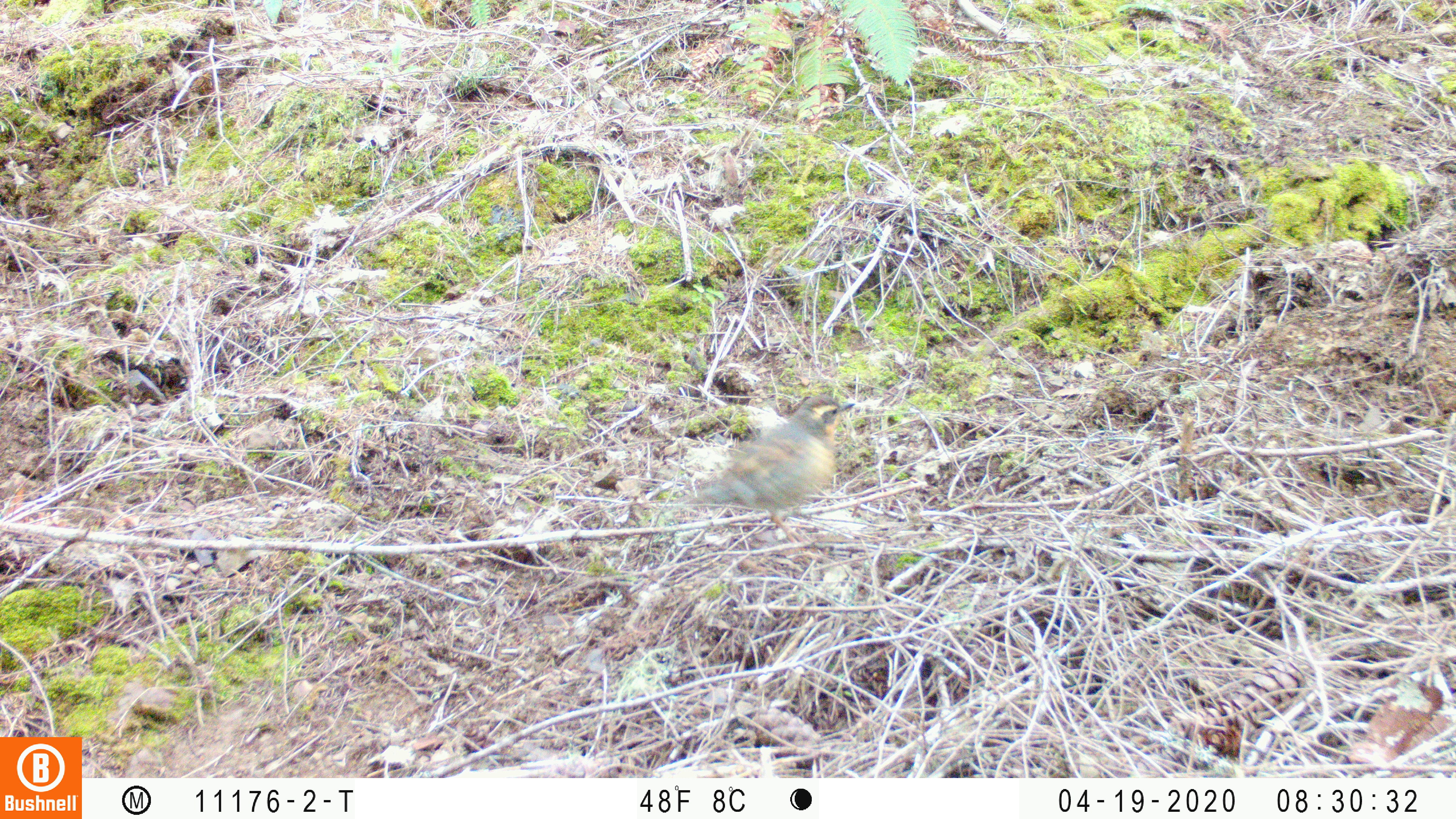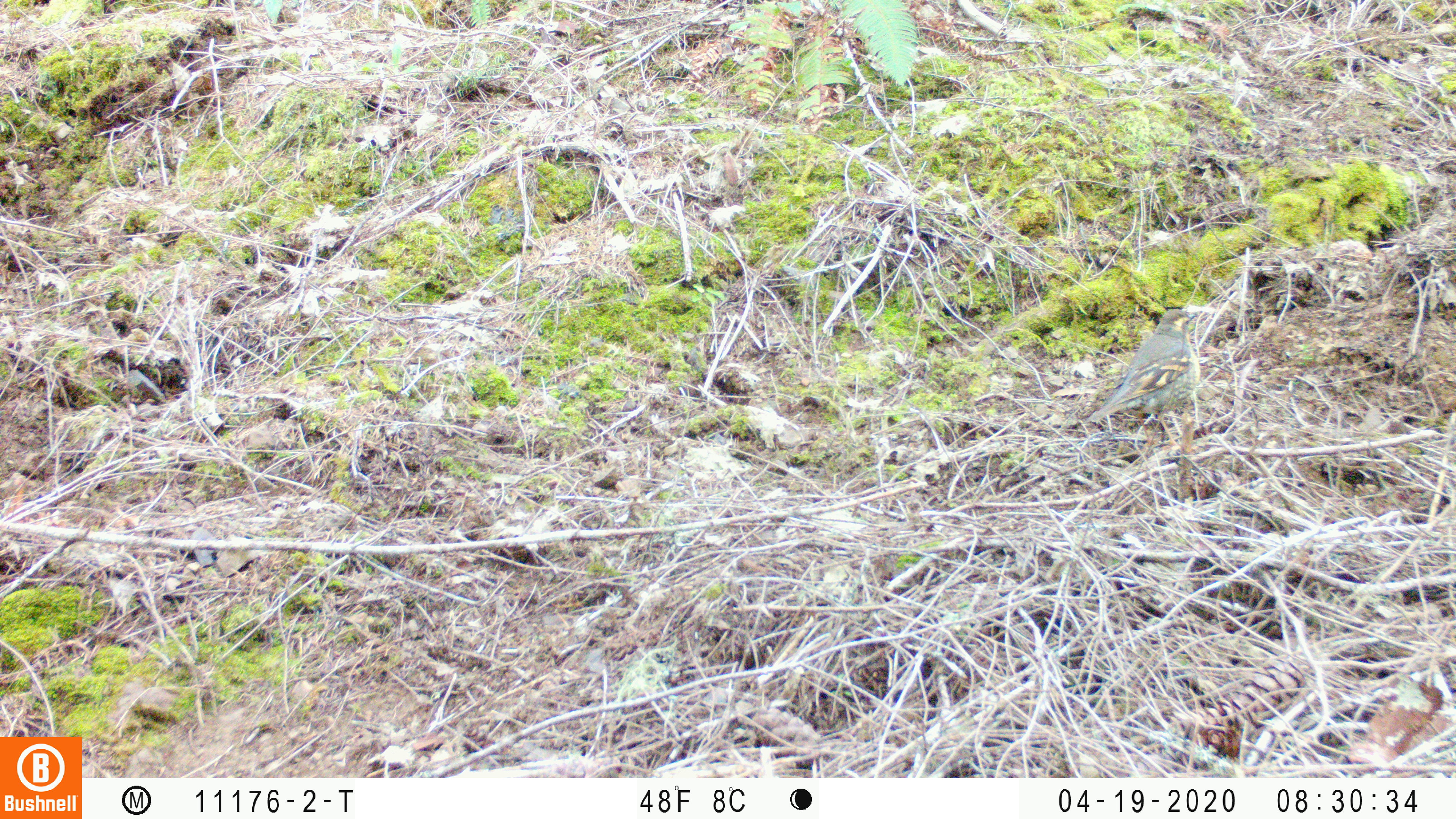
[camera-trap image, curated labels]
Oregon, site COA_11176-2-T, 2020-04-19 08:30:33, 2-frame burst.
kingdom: Animalia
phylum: Chordata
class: Aves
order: Passeriformes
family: Turdidae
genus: Ixoreus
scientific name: Ixoreus naevius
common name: varied thrush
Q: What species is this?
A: Varied thrush (Ixoreus naevius).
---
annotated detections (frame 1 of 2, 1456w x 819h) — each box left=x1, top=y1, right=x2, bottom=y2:
varied thrush: left=678, top=397, right=852, bottom=542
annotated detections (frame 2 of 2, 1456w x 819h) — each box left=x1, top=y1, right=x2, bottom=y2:
varied thrush: left=1086, top=302, right=1209, bottom=432